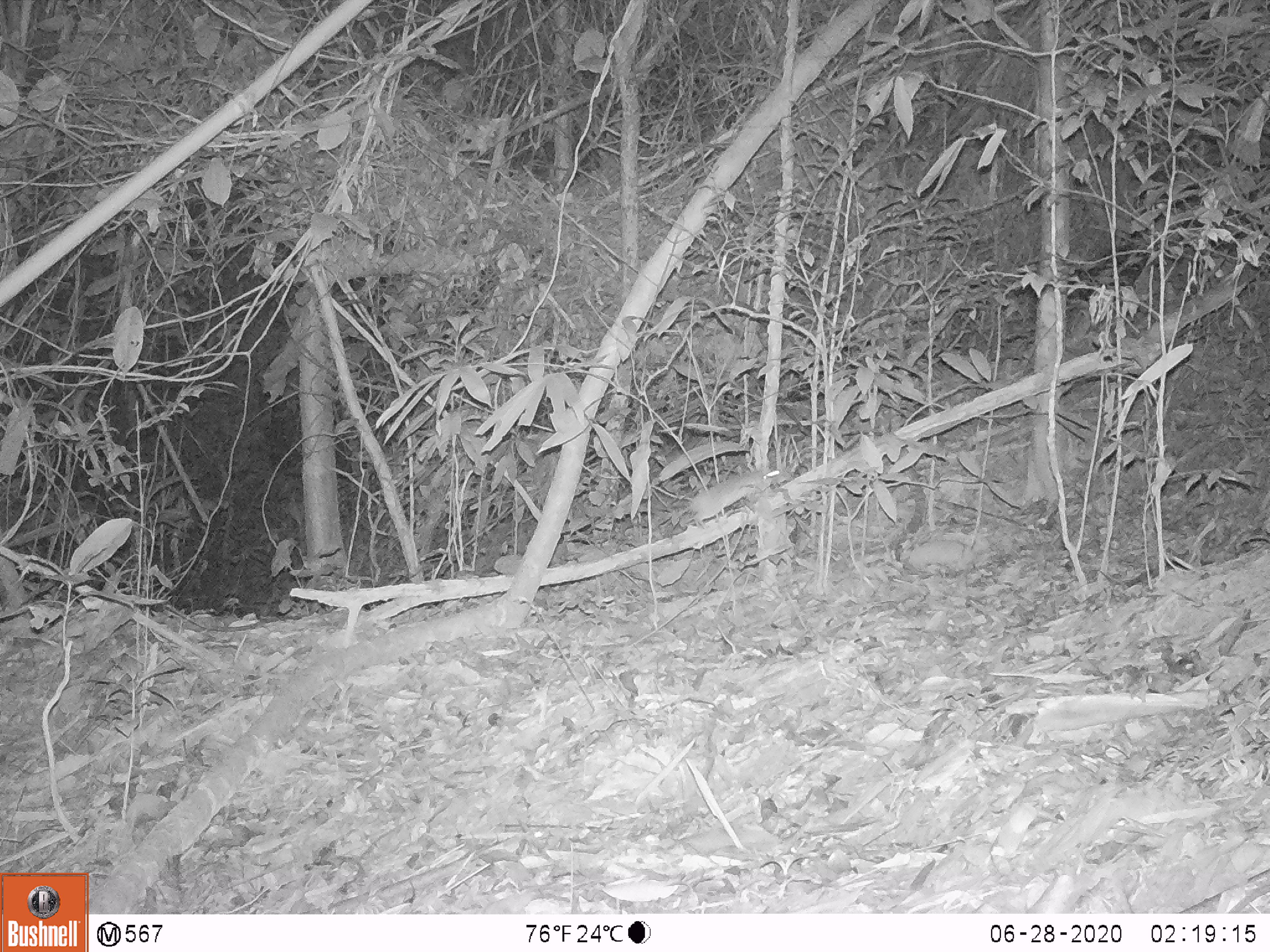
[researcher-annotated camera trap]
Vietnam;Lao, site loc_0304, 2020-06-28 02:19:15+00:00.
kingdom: Animalia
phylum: Chordata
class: Mammalia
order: Rodentia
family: Muridae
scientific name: Muridae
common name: old-world mice and rats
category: unidentified murid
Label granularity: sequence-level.